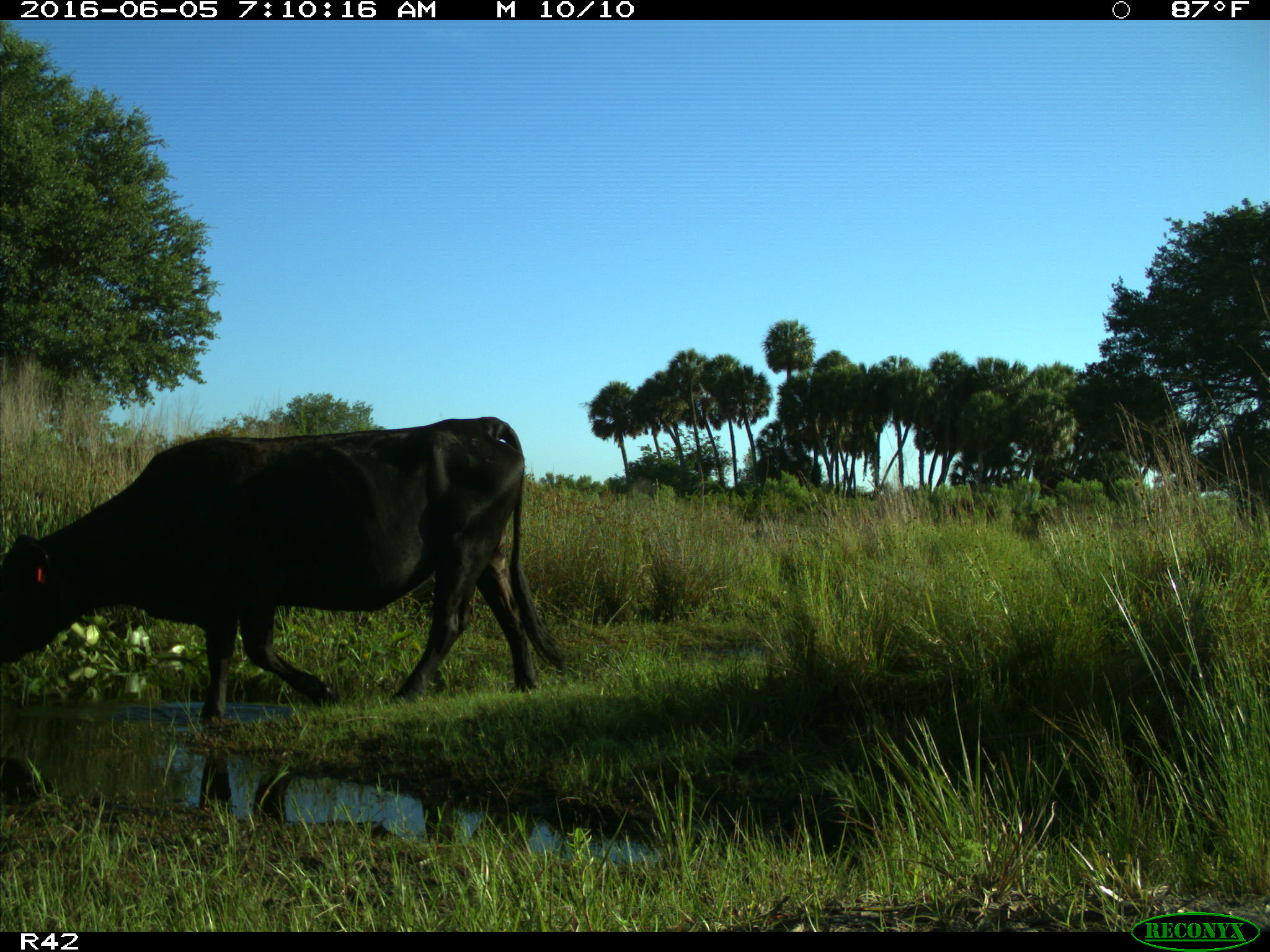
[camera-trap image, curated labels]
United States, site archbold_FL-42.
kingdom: Animalia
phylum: Chordata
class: Mammalia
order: Artiodactyla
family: Bovidae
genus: Bos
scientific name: Bos taurus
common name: domestic cow